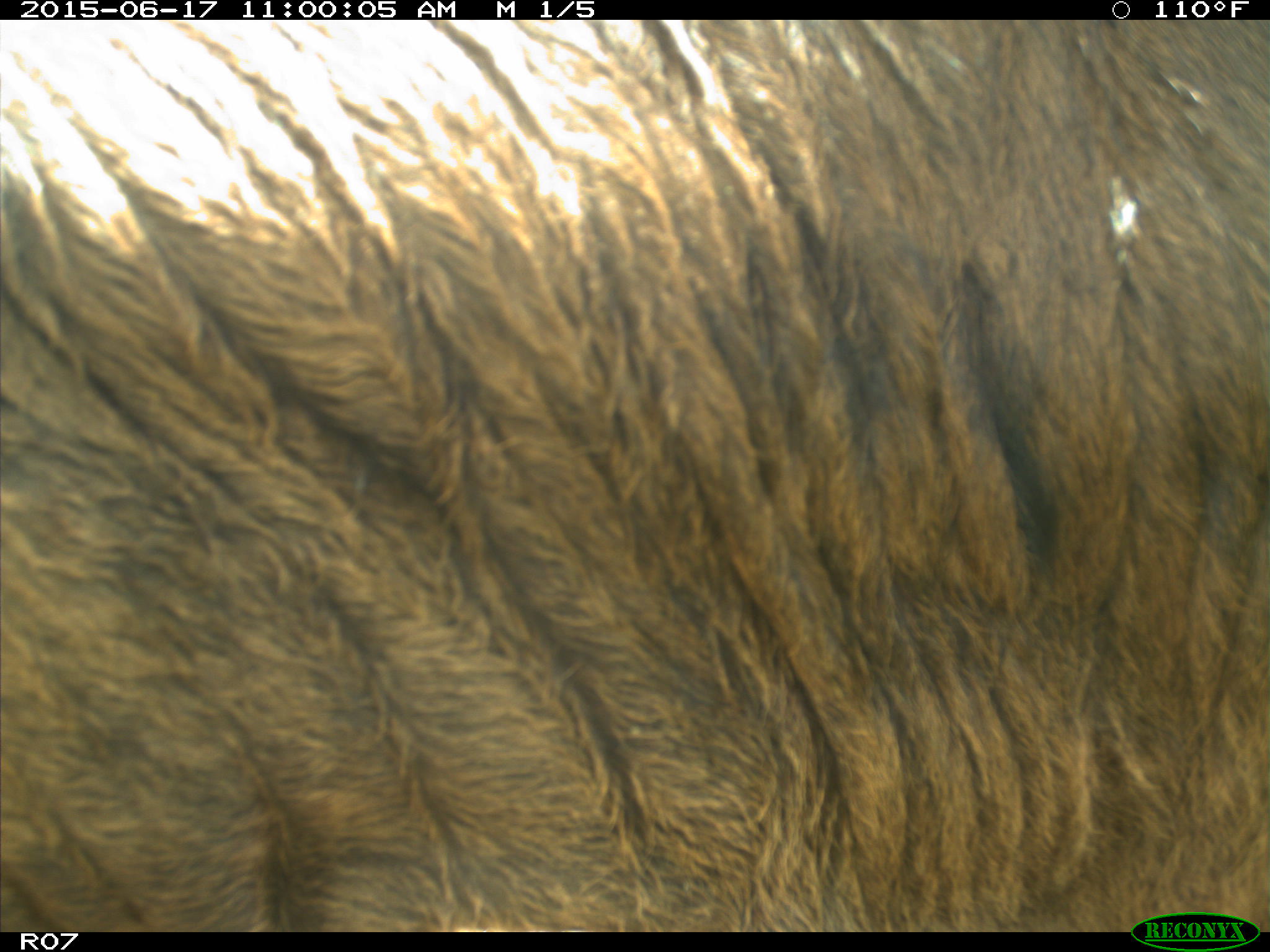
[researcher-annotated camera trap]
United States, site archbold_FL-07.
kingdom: Animalia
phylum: Chordata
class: Mammalia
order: Artiodactyla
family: Bovidae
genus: Bos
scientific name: Bos taurus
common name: domestic cow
Bos taurus (domestic cow).